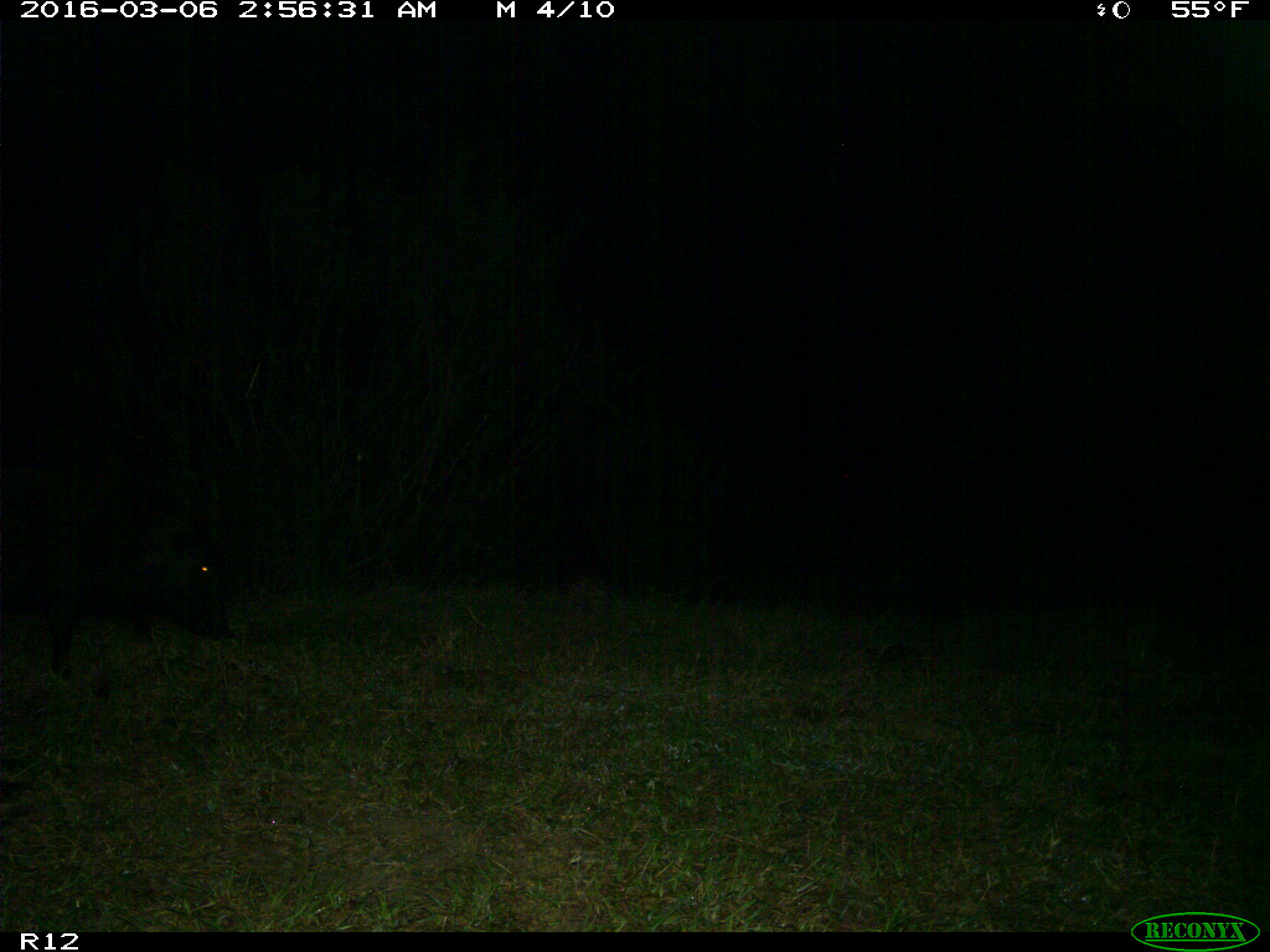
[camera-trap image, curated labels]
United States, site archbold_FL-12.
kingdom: Animalia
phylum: Chordata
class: Mammalia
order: Artiodactyla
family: Suidae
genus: Sus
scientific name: Sus scrofa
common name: wild boar